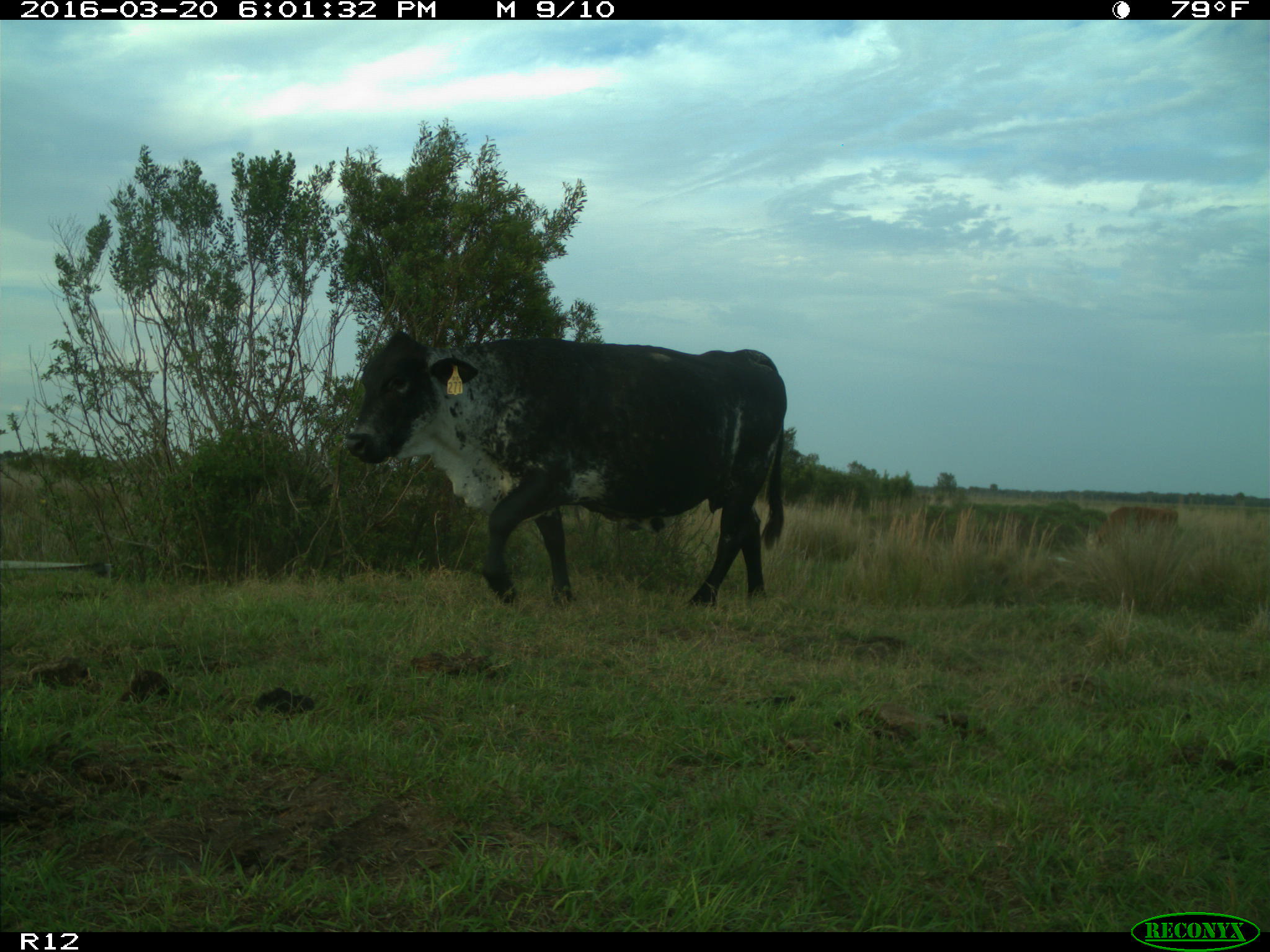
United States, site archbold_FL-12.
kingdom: Animalia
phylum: Chordata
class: Mammalia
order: Artiodactyla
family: Bovidae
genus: Bos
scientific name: Bos taurus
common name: domestic cow